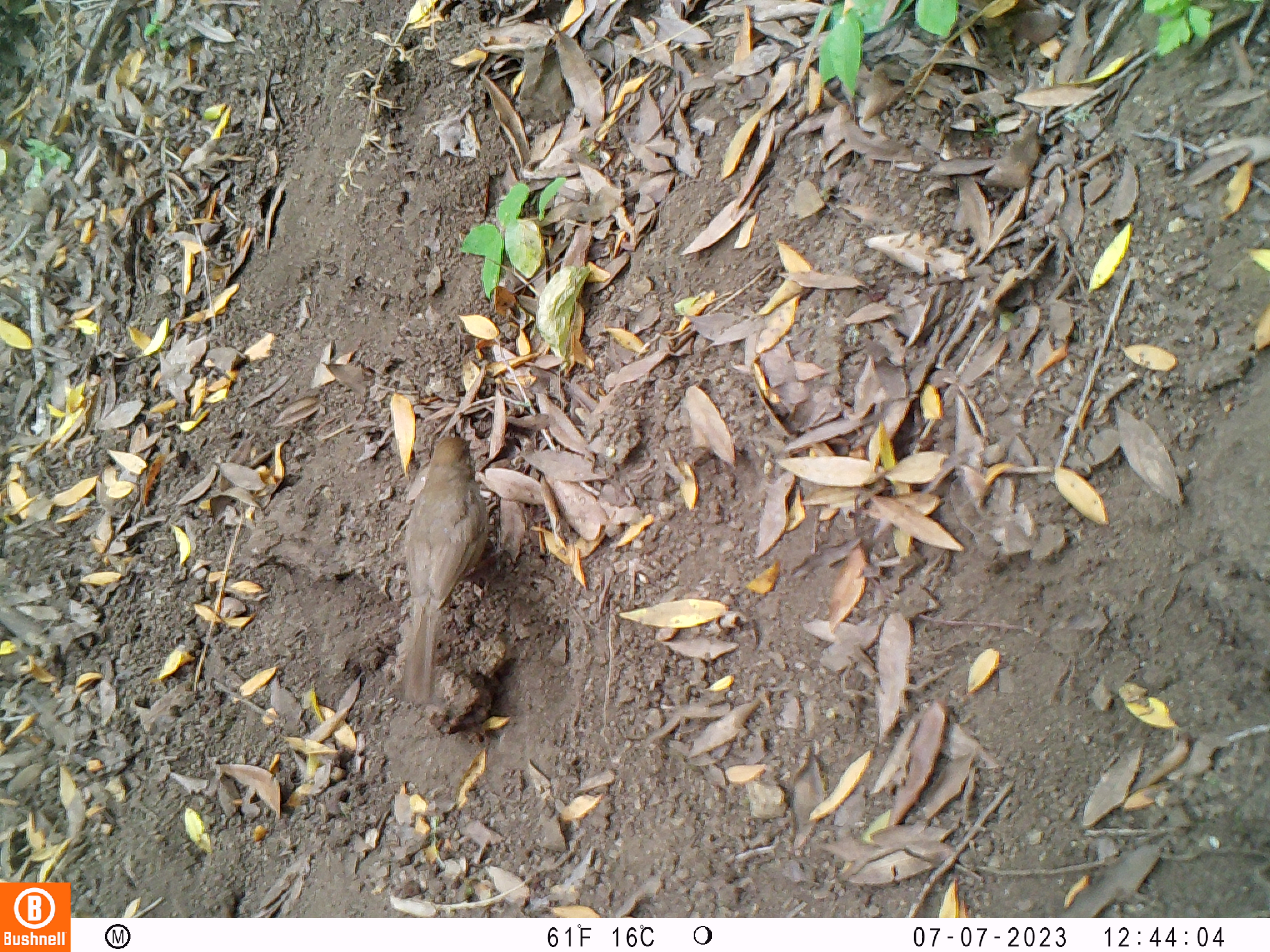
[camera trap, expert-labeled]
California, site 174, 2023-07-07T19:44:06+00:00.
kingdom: Animalia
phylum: Chordata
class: Aves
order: Passeriformes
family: Passerellidae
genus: Melozone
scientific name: Melozone crissalis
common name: california towhee